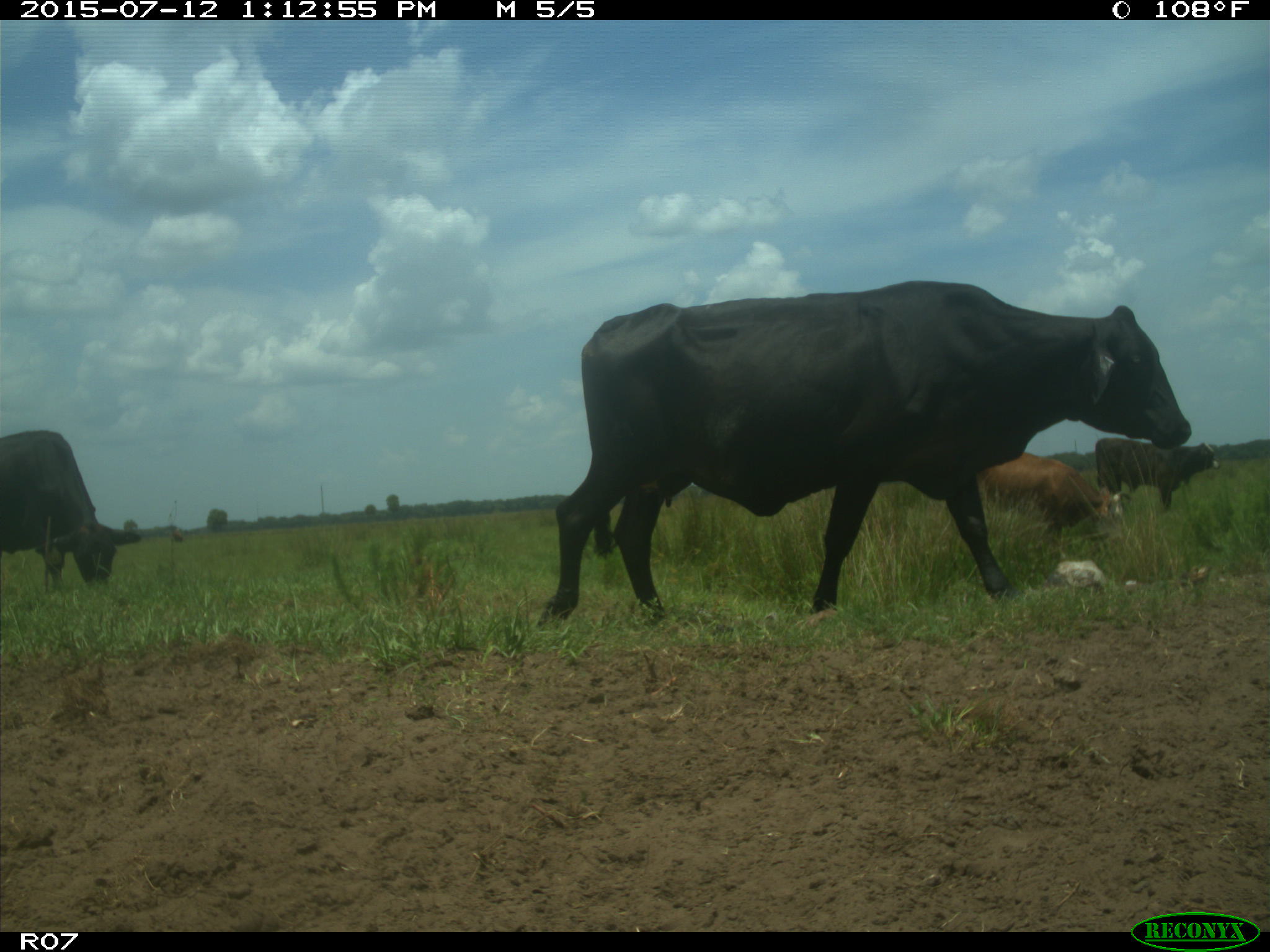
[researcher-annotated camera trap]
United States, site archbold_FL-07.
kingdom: Animalia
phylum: Chordata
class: Mammalia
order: Artiodactyla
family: Bovidae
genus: Bos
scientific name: Bos taurus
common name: domestic cow